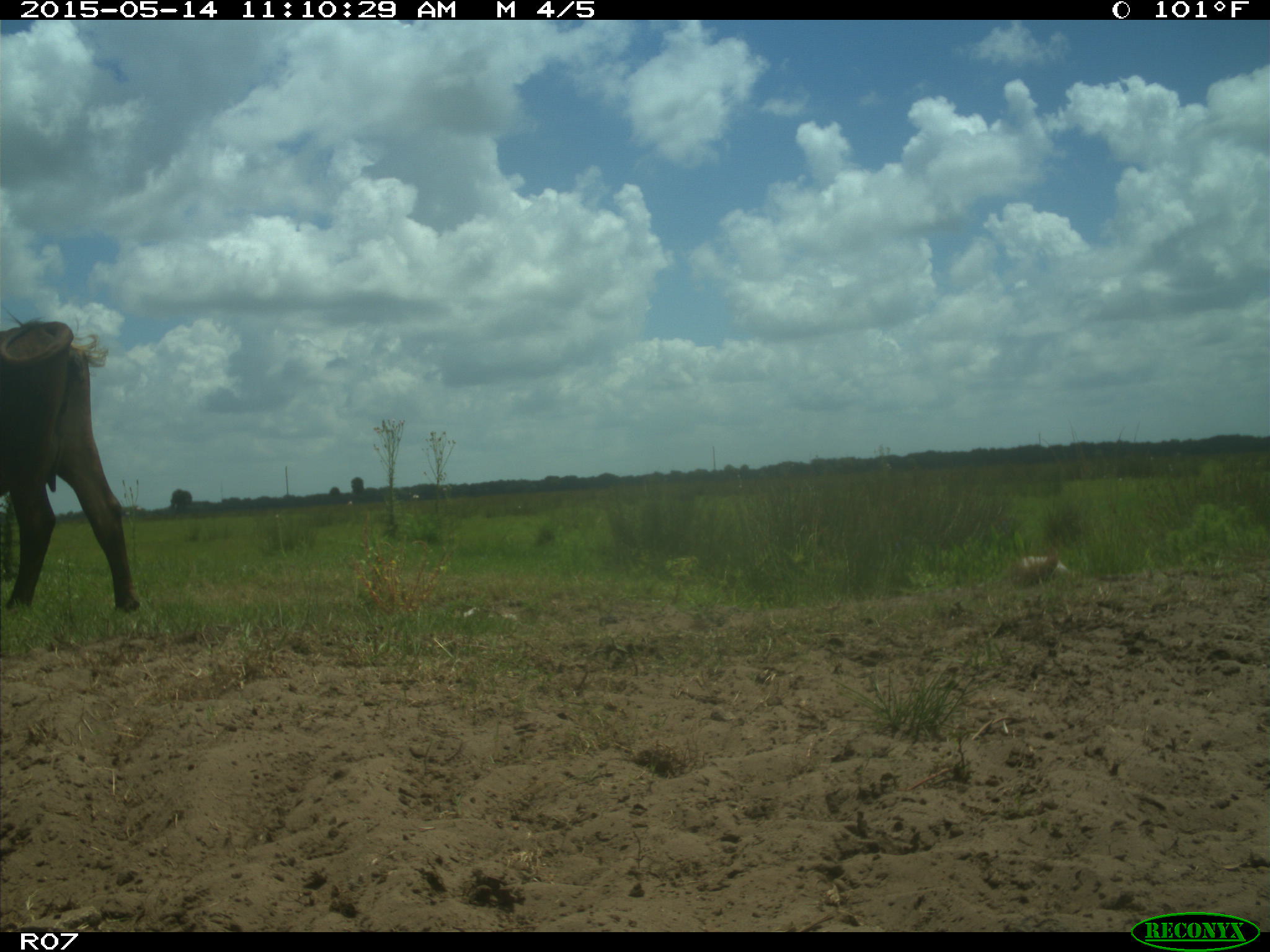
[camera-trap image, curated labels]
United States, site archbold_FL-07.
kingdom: Animalia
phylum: Chordata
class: Mammalia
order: Artiodactyla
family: Bovidae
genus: Bos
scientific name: Bos taurus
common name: domestic cow